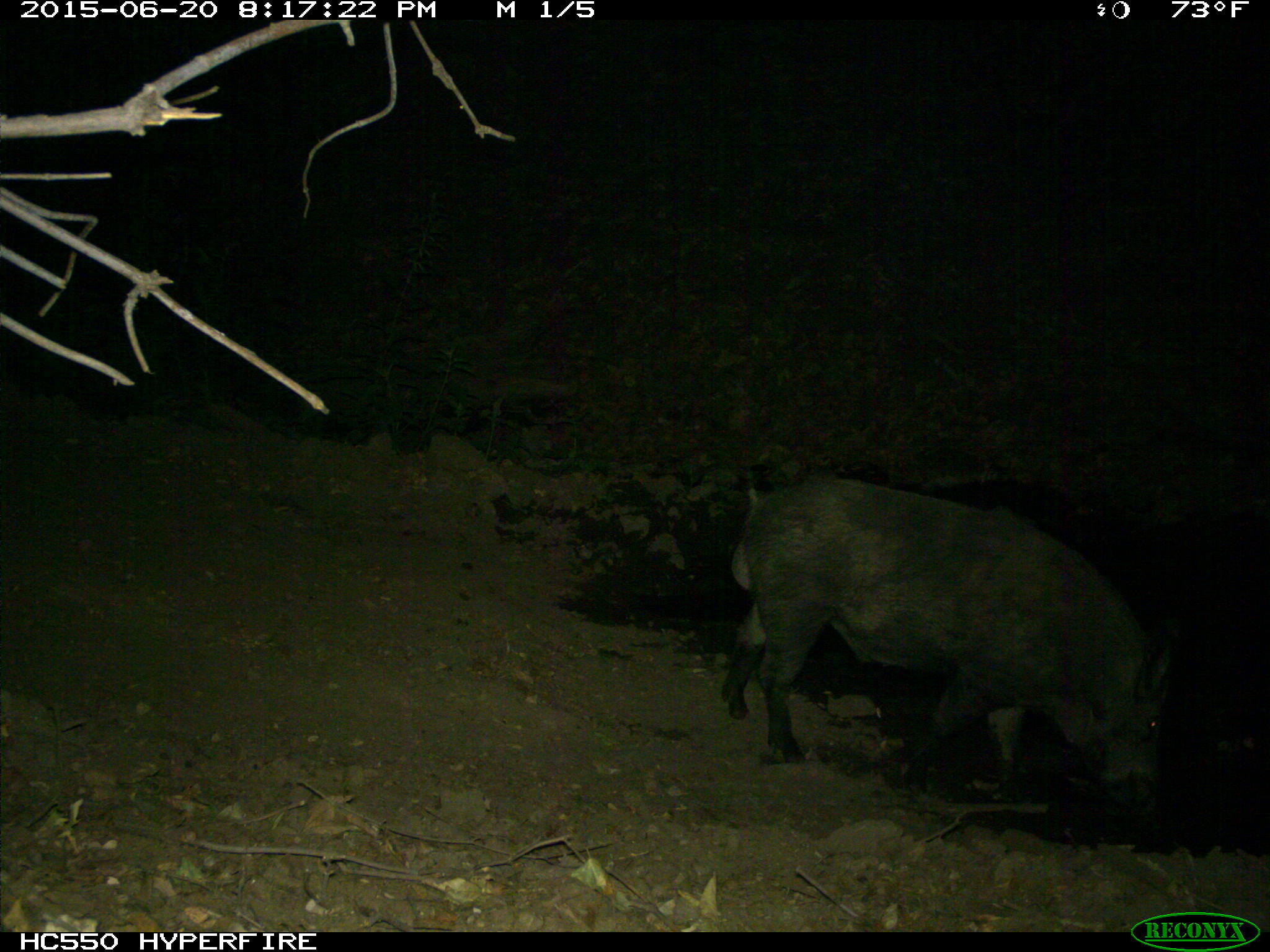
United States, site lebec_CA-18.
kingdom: Animalia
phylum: Chordata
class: Mammalia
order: Artiodactyla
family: Suidae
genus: Sus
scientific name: Sus scrofa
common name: wild boar